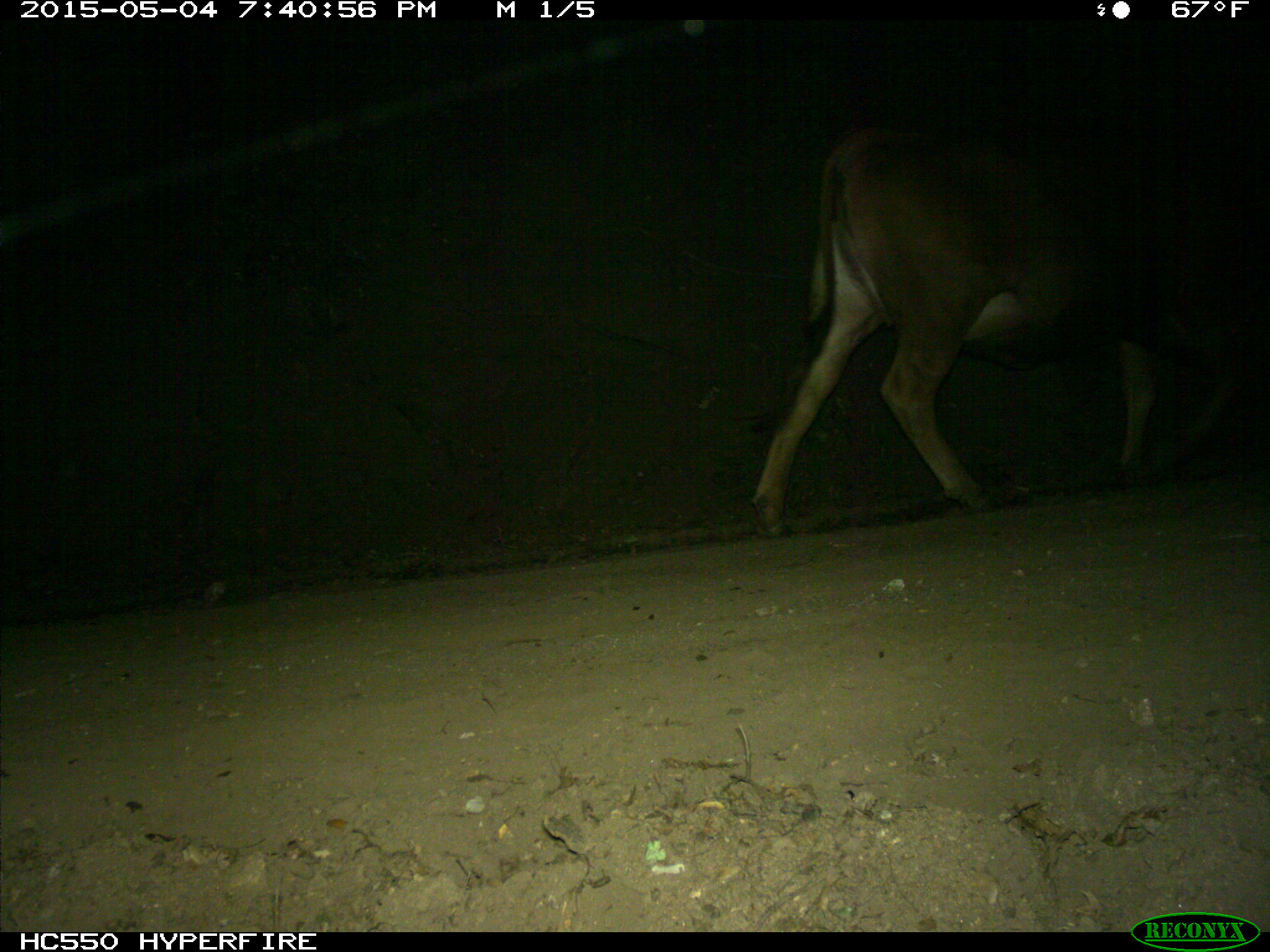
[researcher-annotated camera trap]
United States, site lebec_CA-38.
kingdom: Animalia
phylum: Chordata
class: Mammalia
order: Artiodactyla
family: Bovidae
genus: Bos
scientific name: Bos taurus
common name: domestic cow